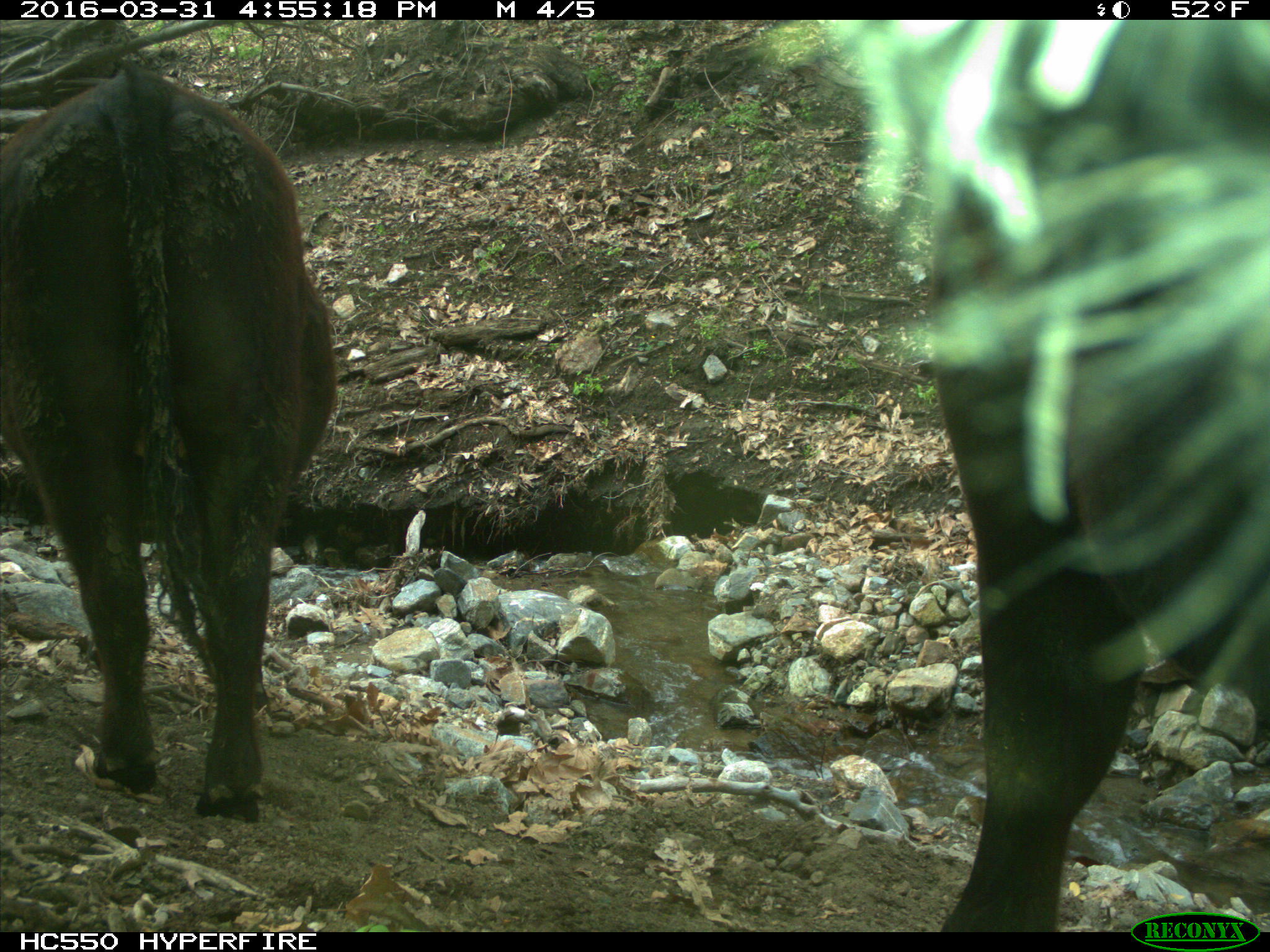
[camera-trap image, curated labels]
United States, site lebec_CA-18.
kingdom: Animalia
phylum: Chordata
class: Mammalia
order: Artiodactyla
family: Bovidae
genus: Bos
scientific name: Bos taurus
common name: domestic cow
Bos taurus (domestic cow).